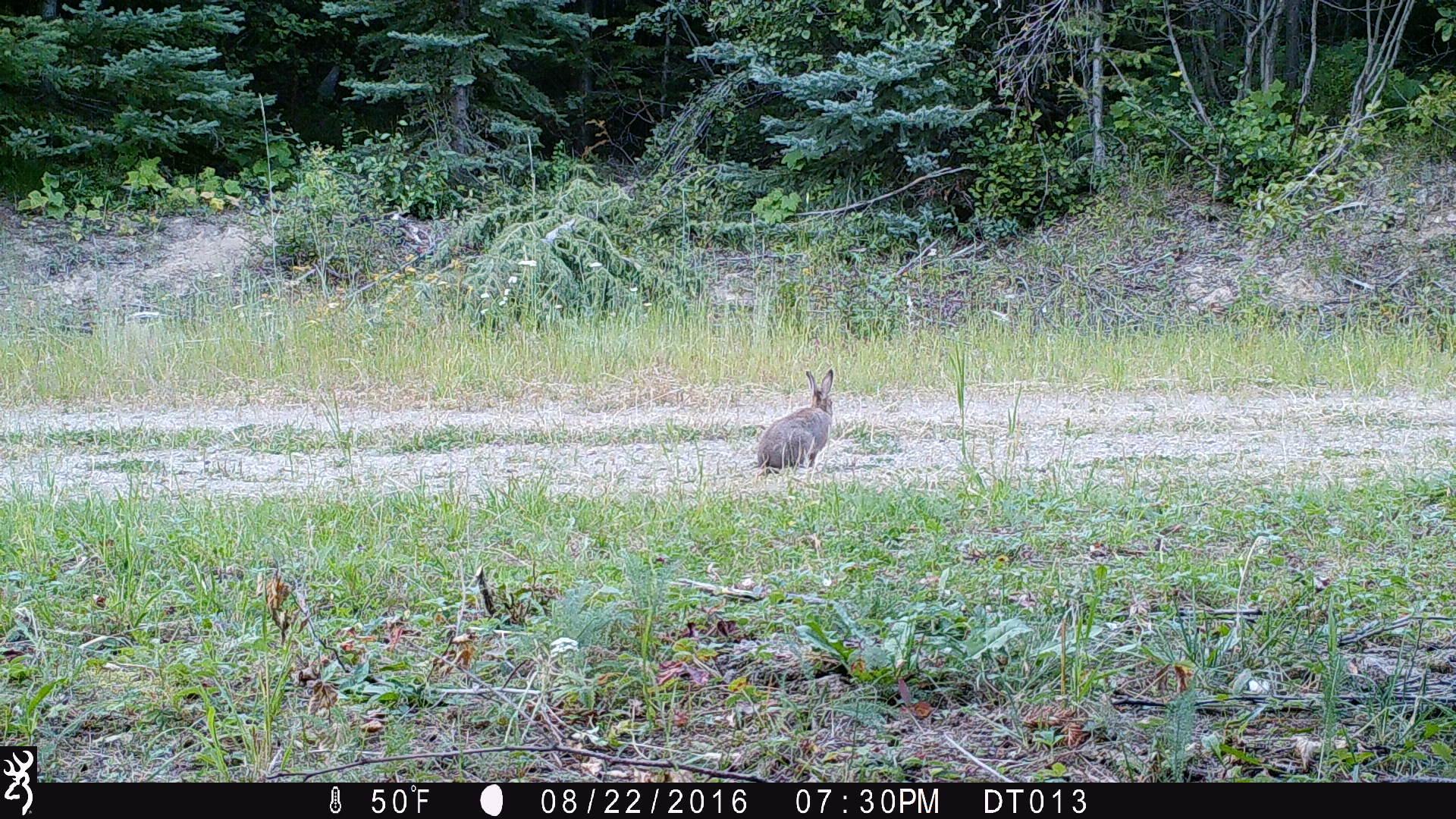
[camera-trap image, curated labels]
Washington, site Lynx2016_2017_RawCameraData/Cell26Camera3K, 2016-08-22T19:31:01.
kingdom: Animalia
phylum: Chordata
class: Mammalia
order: Lagomorpha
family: Leporidae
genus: Lepus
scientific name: Lepus americanus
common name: snowshoe hare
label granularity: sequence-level